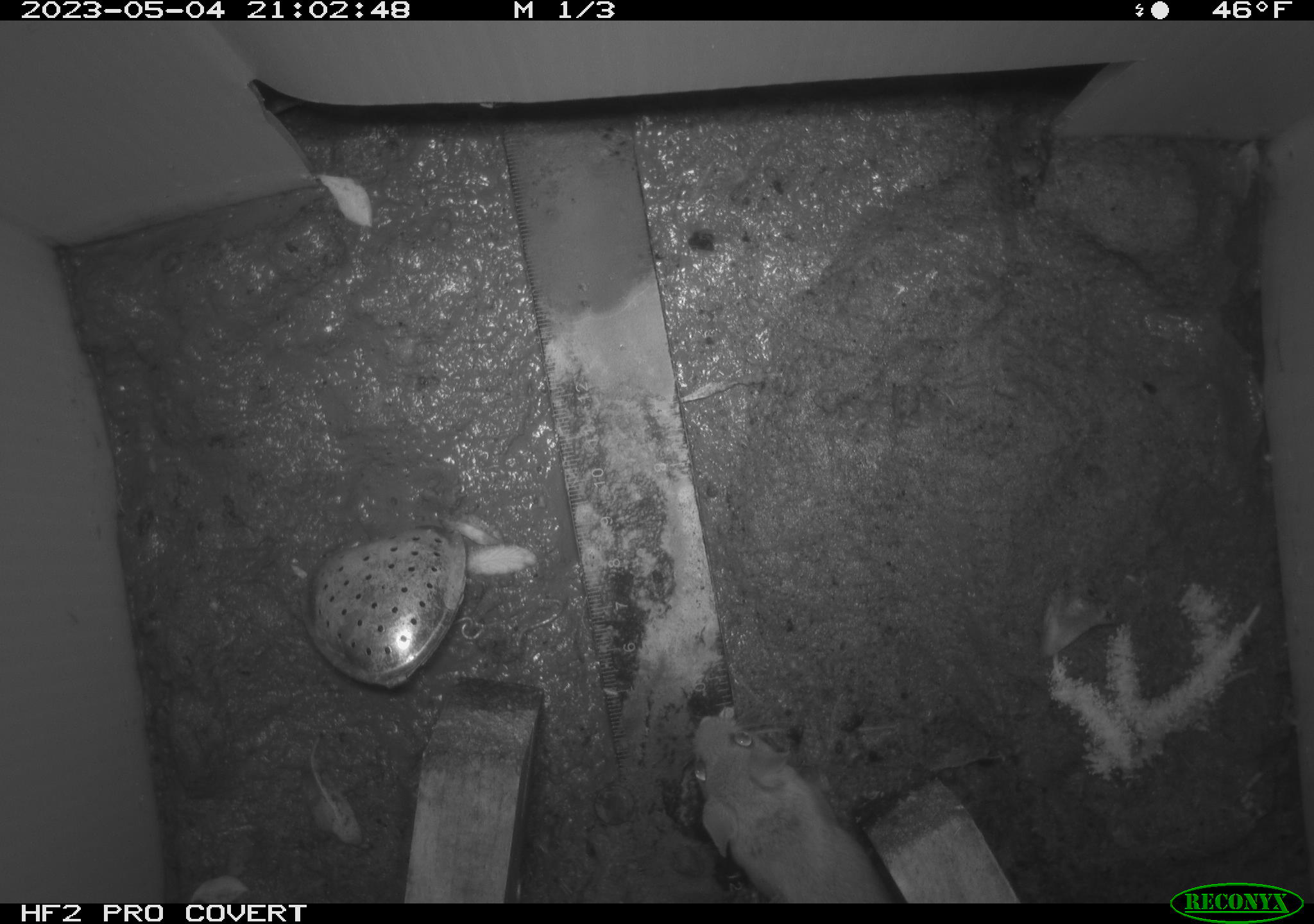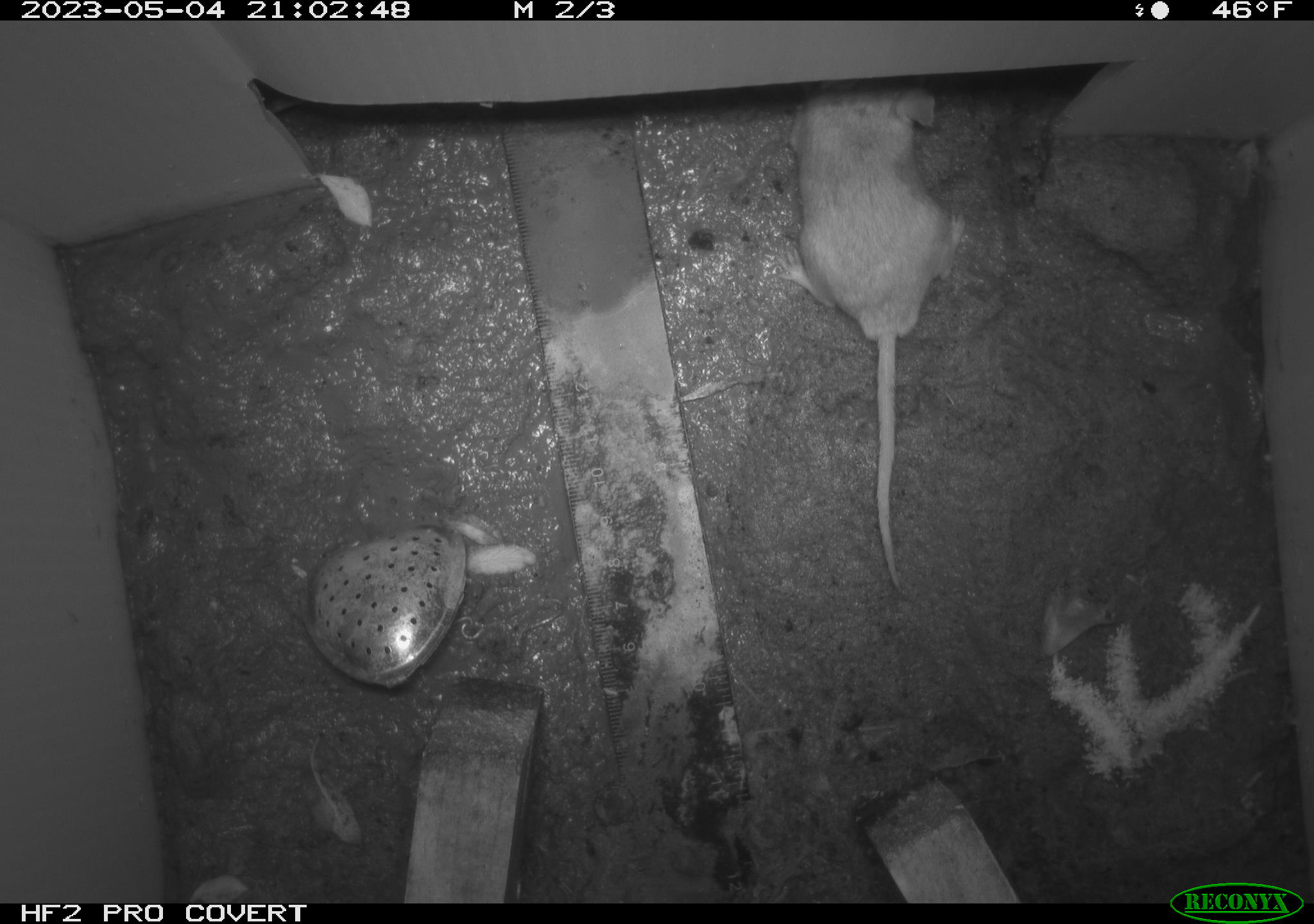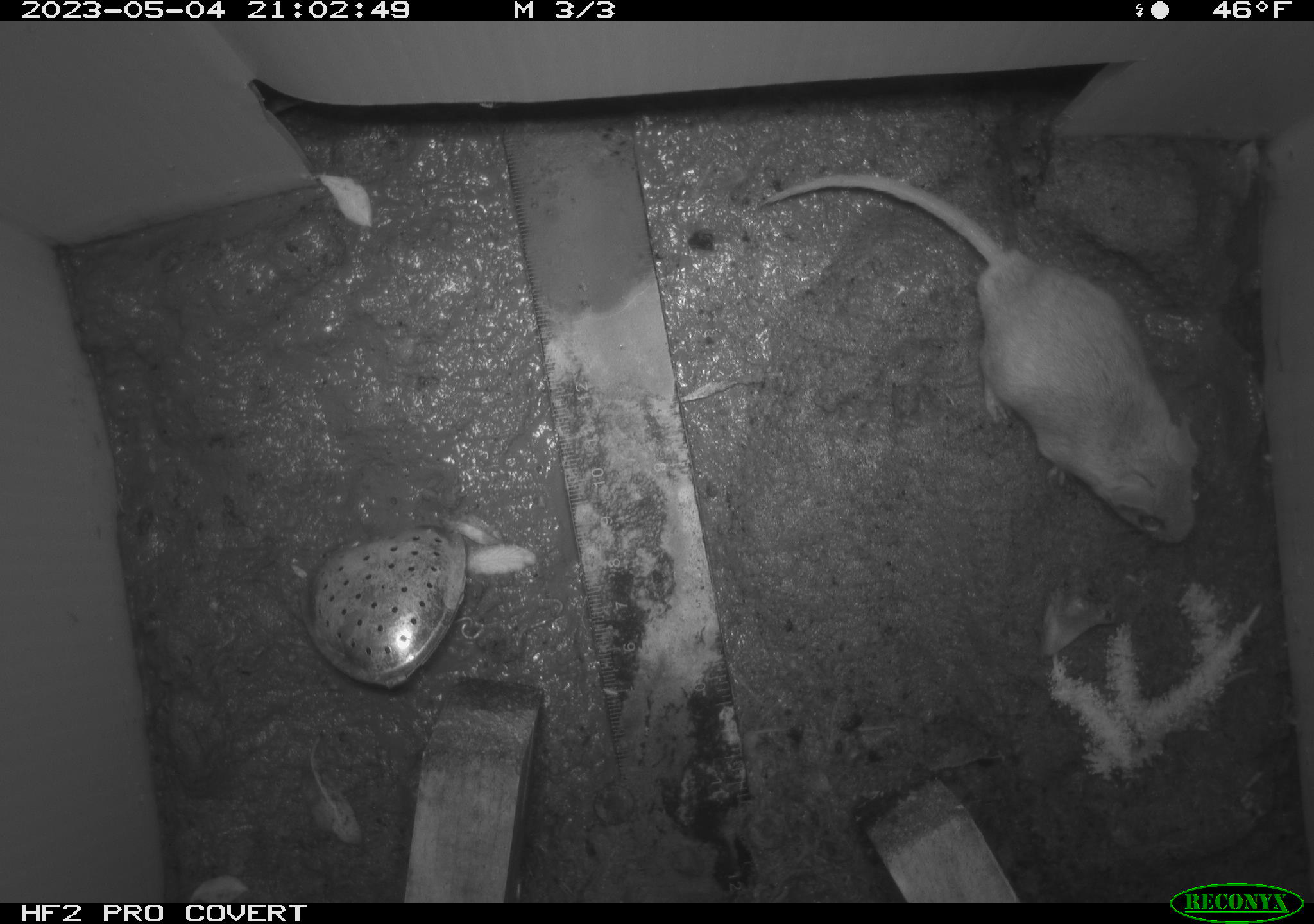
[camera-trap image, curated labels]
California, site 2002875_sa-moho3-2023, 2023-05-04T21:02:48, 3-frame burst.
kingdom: Animalia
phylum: Chordata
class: Mammalia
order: Rodentia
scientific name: Rodentia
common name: mouse species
Mouse species (Rodentia).